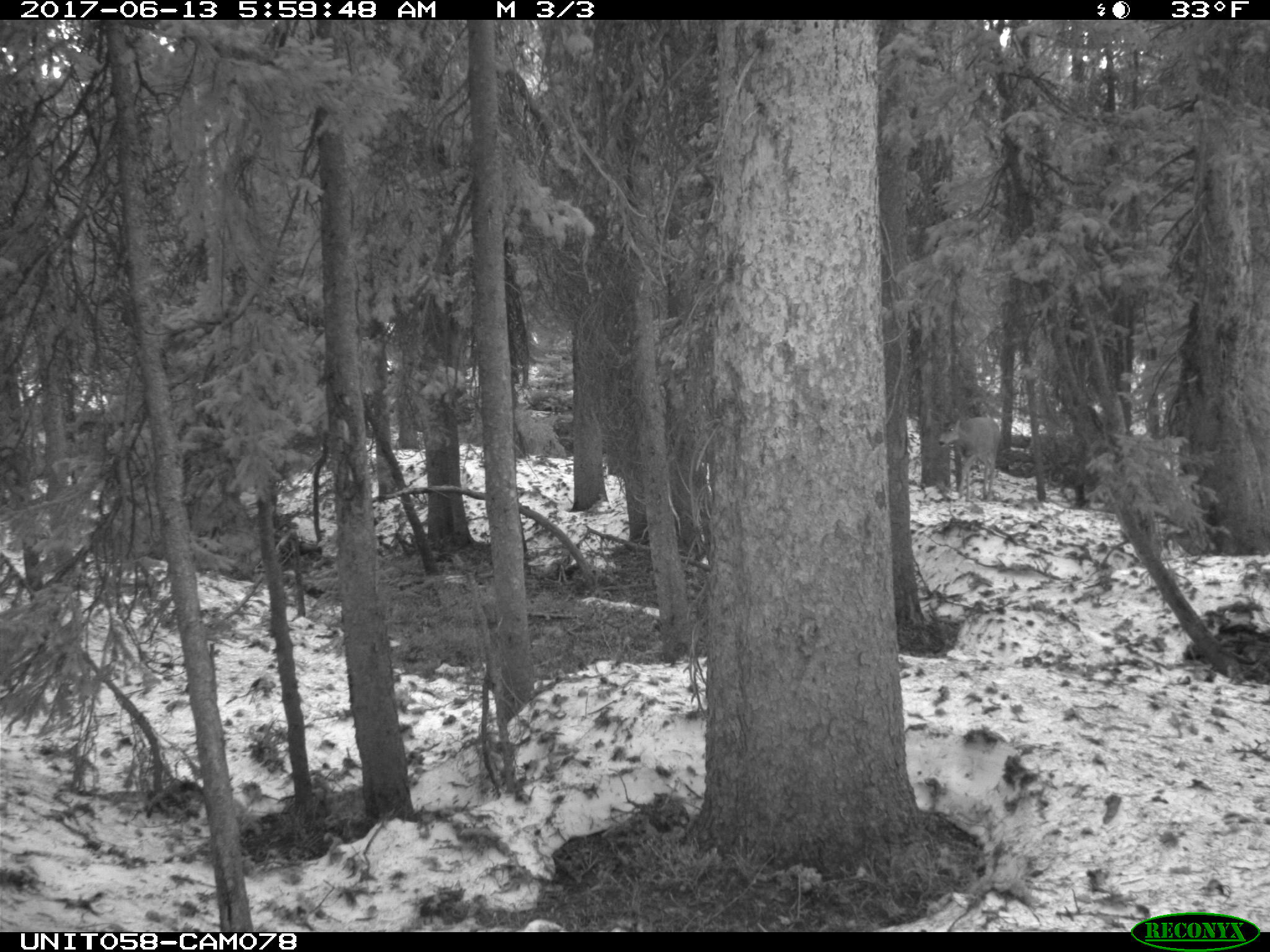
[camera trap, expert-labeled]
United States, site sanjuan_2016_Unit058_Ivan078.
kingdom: Animalia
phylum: Chordata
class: Mammalia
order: Artiodactyla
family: Cervidae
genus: Odocoileus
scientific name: Odocoileus hemionus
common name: mule deer